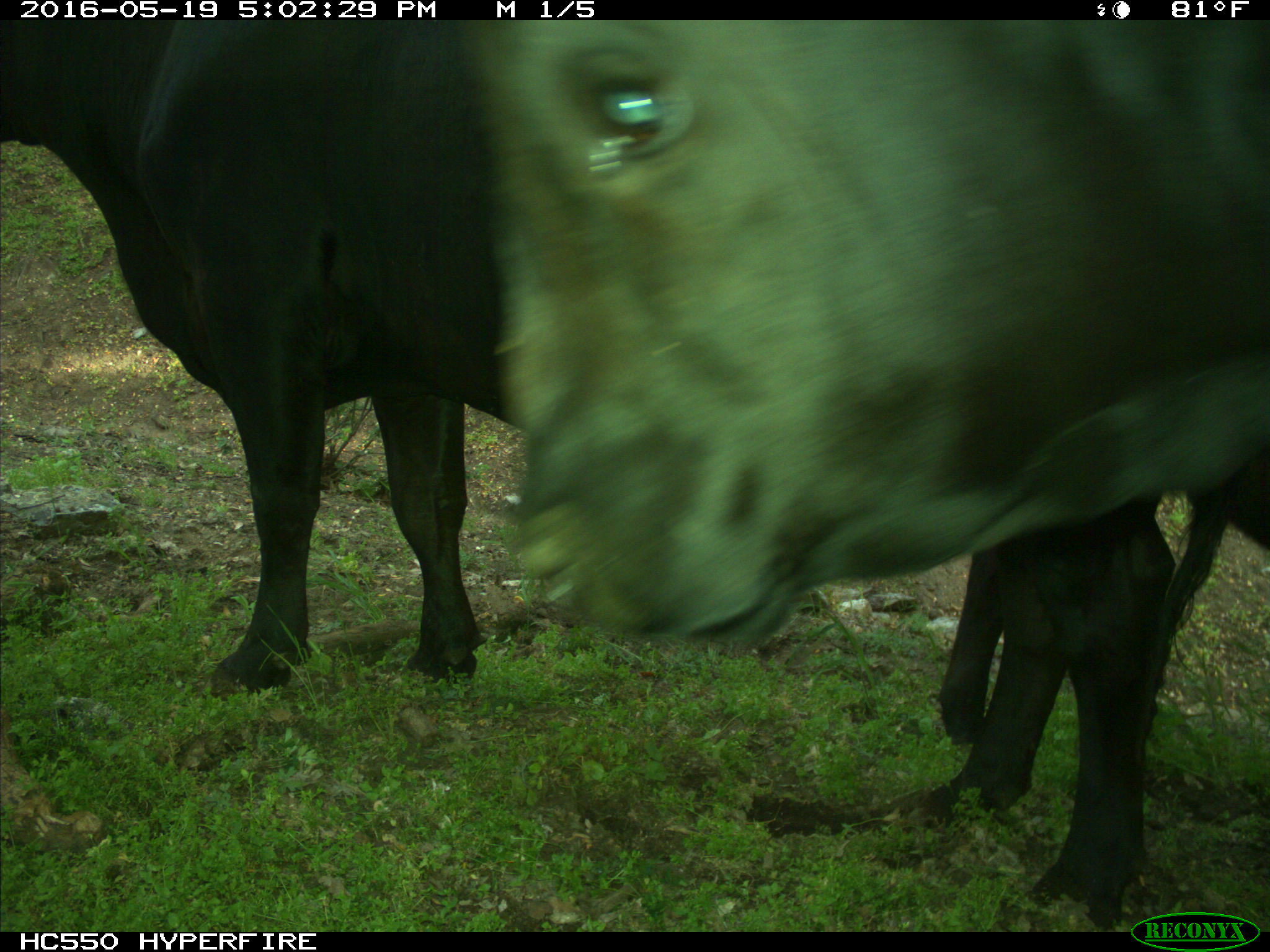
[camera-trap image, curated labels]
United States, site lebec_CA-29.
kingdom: Animalia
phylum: Chordata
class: Mammalia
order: Artiodactyla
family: Bovidae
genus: Bos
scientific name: Bos taurus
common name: domestic cow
Bos taurus (domestic cow).